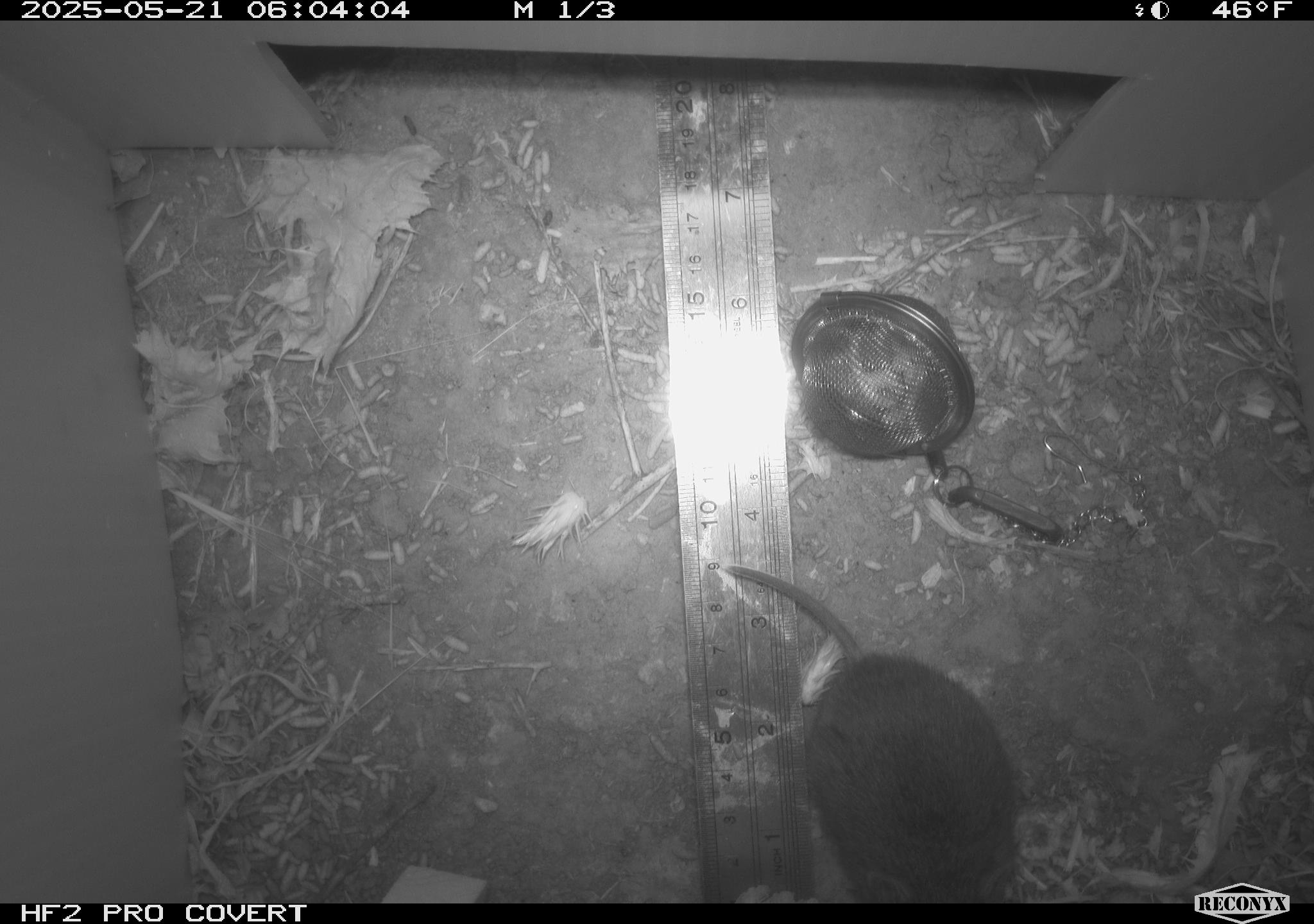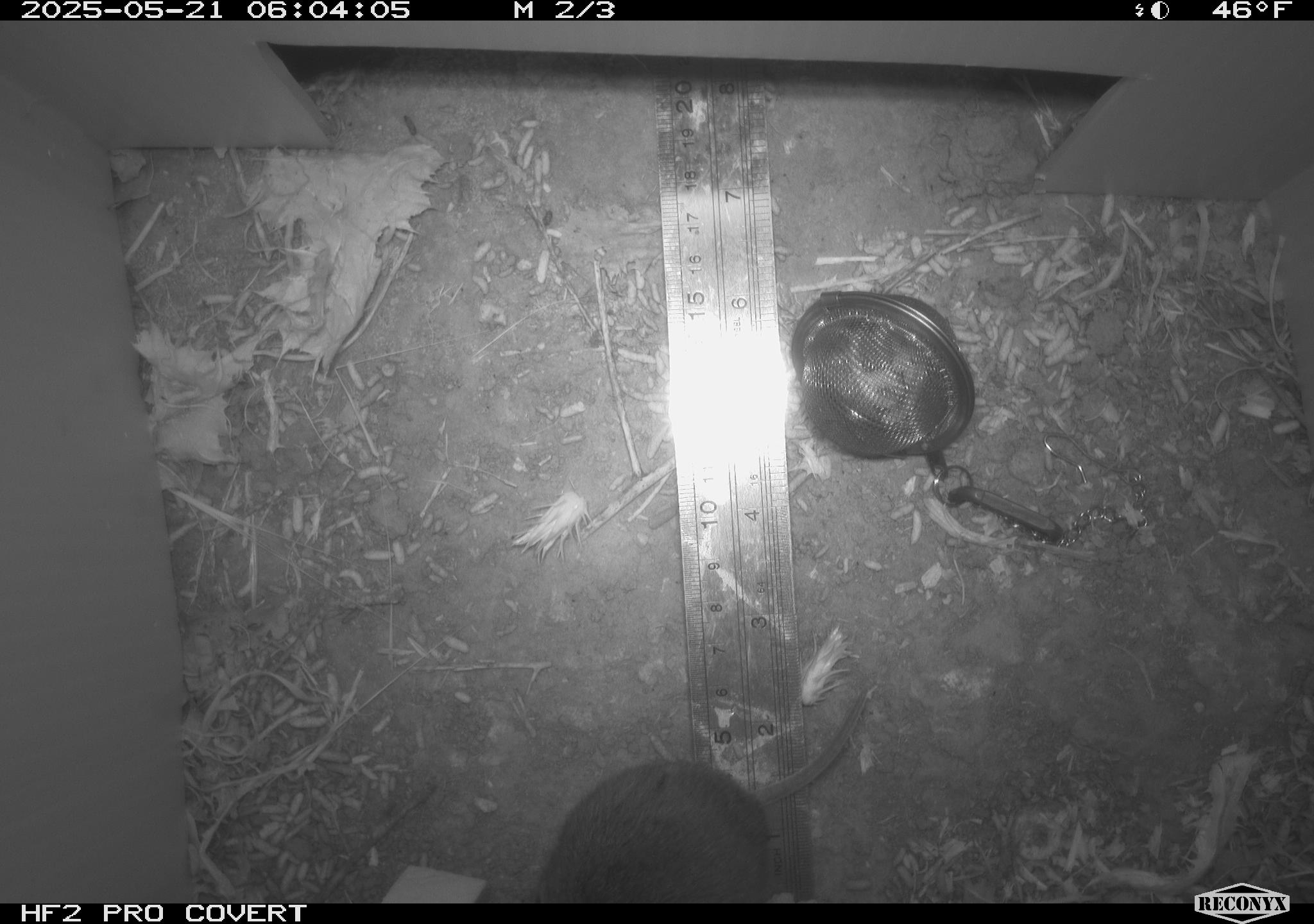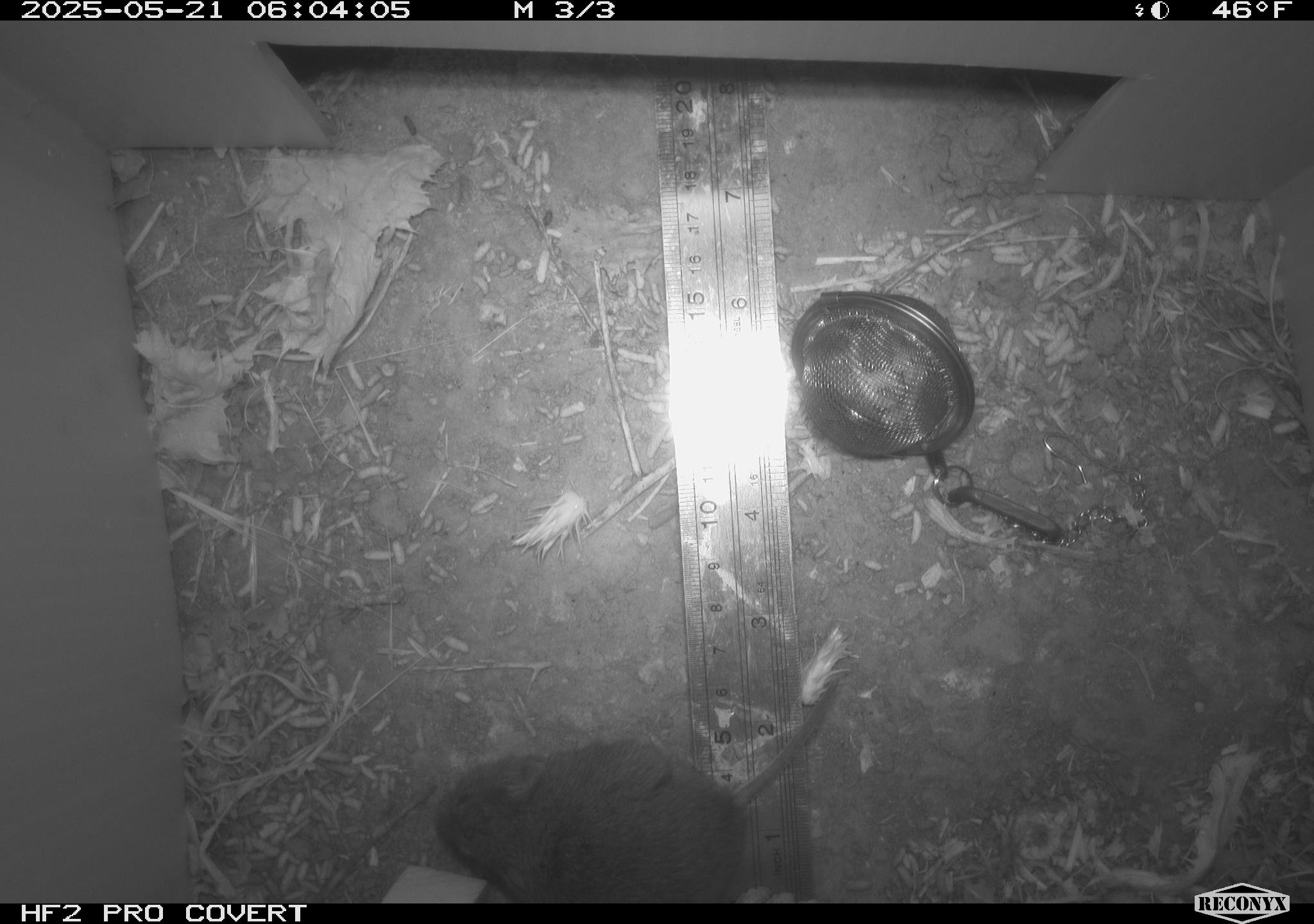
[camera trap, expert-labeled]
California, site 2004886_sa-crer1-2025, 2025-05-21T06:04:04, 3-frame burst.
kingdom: Animalia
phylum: Chordata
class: Mammalia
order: Rodentia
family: Cricetidae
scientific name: Arvicolinae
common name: voles, lemmings, and muskrats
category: arvicolinae subfamily